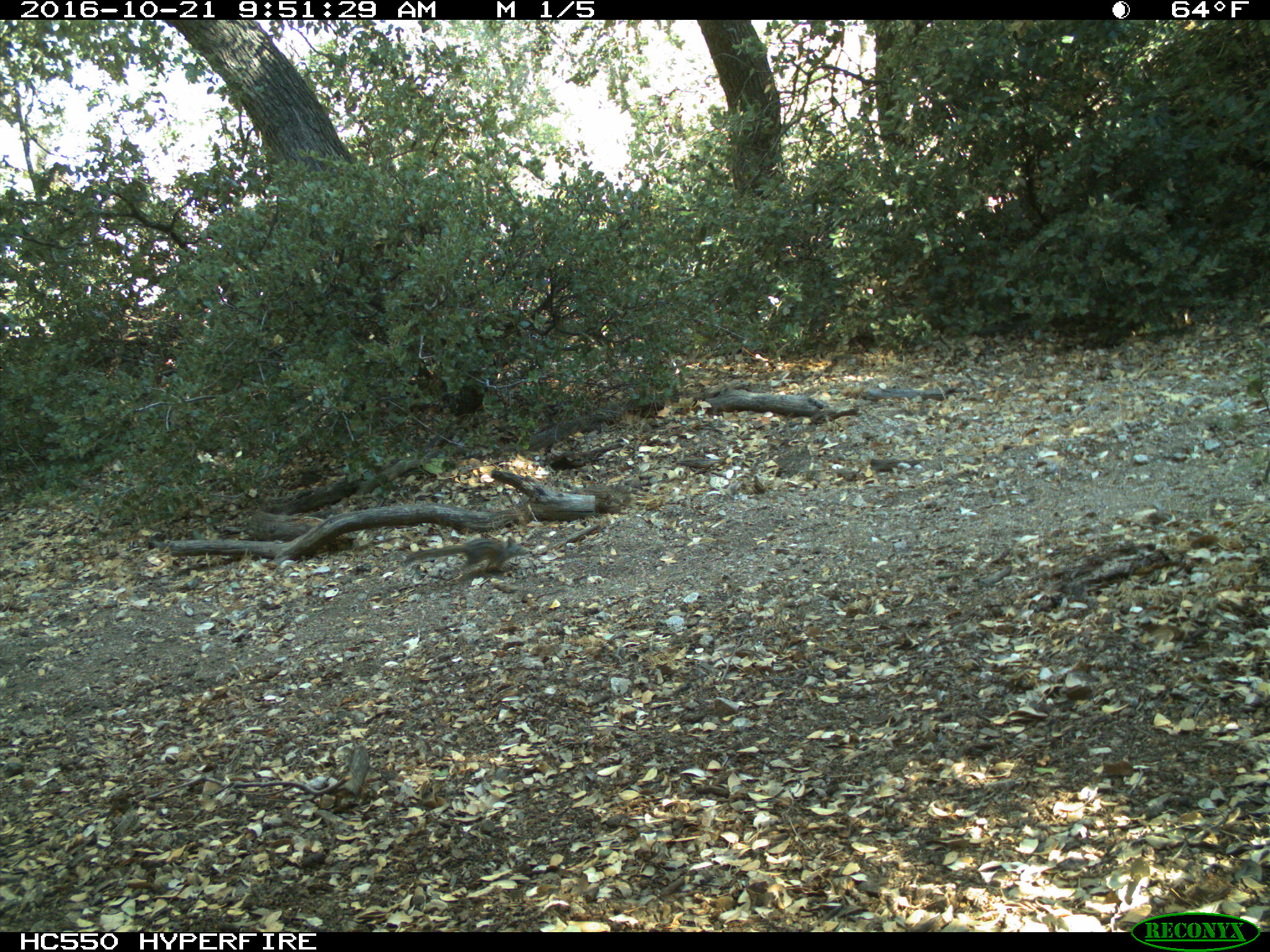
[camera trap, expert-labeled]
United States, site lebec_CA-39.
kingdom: Animalia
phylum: Chordata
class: Mammalia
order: Rodentia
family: Sciuridae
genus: Tamias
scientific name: Tamias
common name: chipmunk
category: unidentified chipmunk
Unidentified chipmunk (chipmunk) (Tamias).